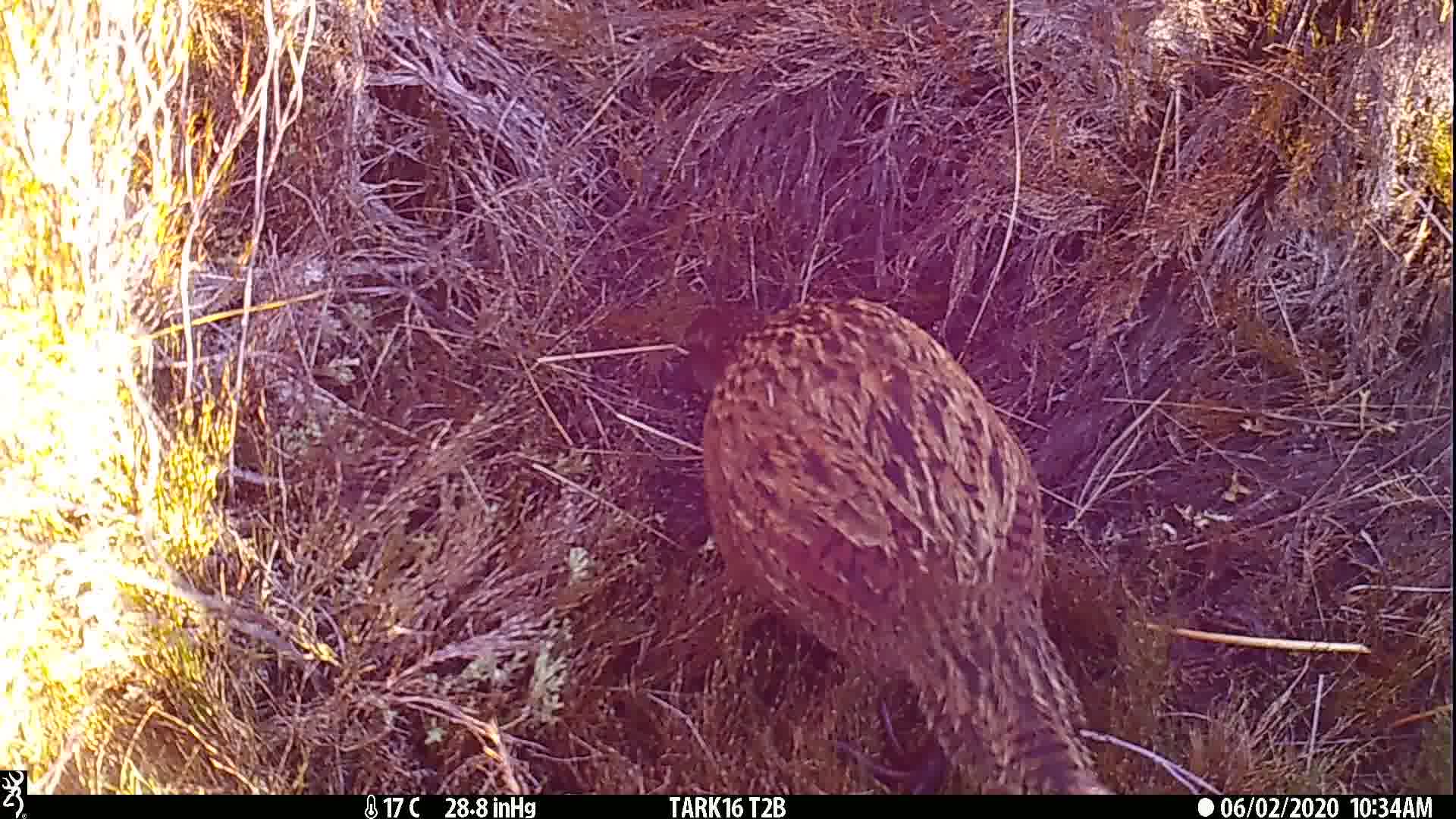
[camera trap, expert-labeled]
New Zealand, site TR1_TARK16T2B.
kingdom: Animalia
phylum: Chordata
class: Aves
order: Gruiformes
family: Rallidae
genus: Gallirallus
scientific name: Gallirallus australis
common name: weka